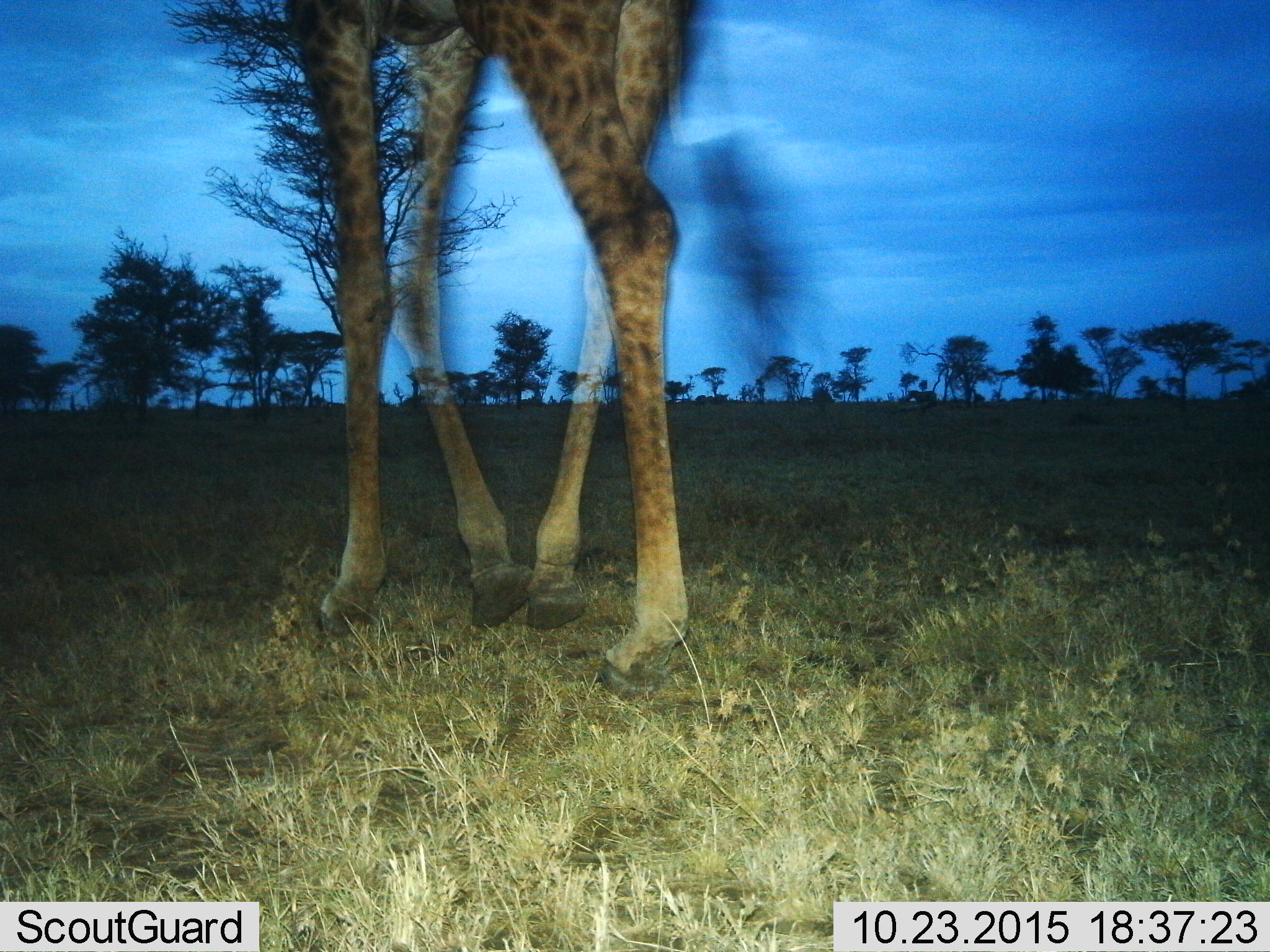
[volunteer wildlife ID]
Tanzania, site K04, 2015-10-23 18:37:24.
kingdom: Animalia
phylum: Chordata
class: Mammalia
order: Artiodactyla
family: Giraffidae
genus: Giraffa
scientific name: Giraffa camelopardalis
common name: giraffe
Giraffe (Giraffa camelopardalis), count 1. Behavior (volunteer vote fractions): standing 20%, resting 0%, moving 90%, interacting 0%. Young present (vote fraction): 0%. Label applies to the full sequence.